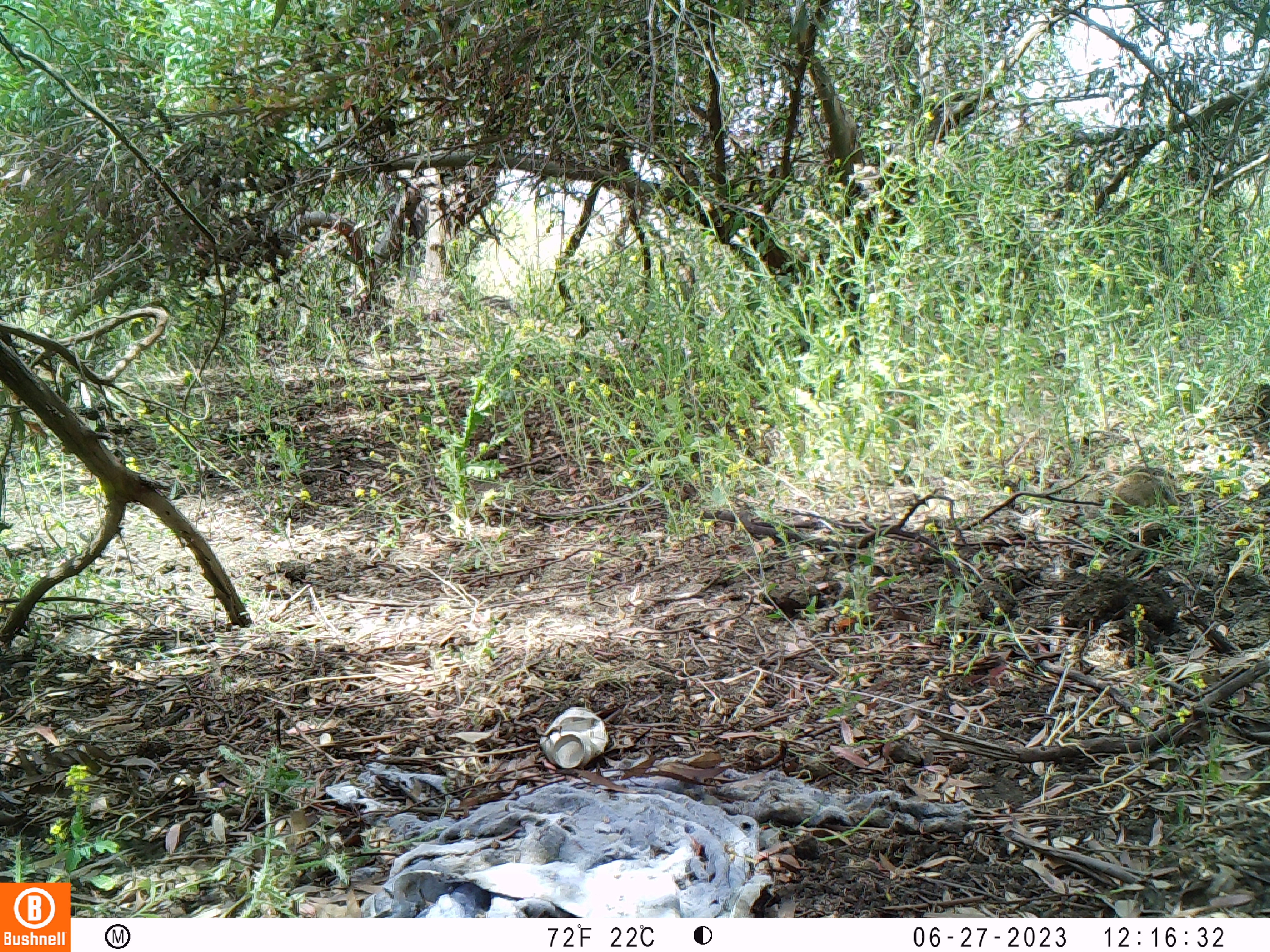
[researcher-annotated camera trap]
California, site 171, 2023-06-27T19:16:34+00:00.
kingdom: Animalia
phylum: Chordata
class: Mammalia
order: Rodentia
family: Sciuridae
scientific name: Sciuridae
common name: squirrel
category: unknown squirrel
Unknown squirrel (squirrel) (Sciuridae).